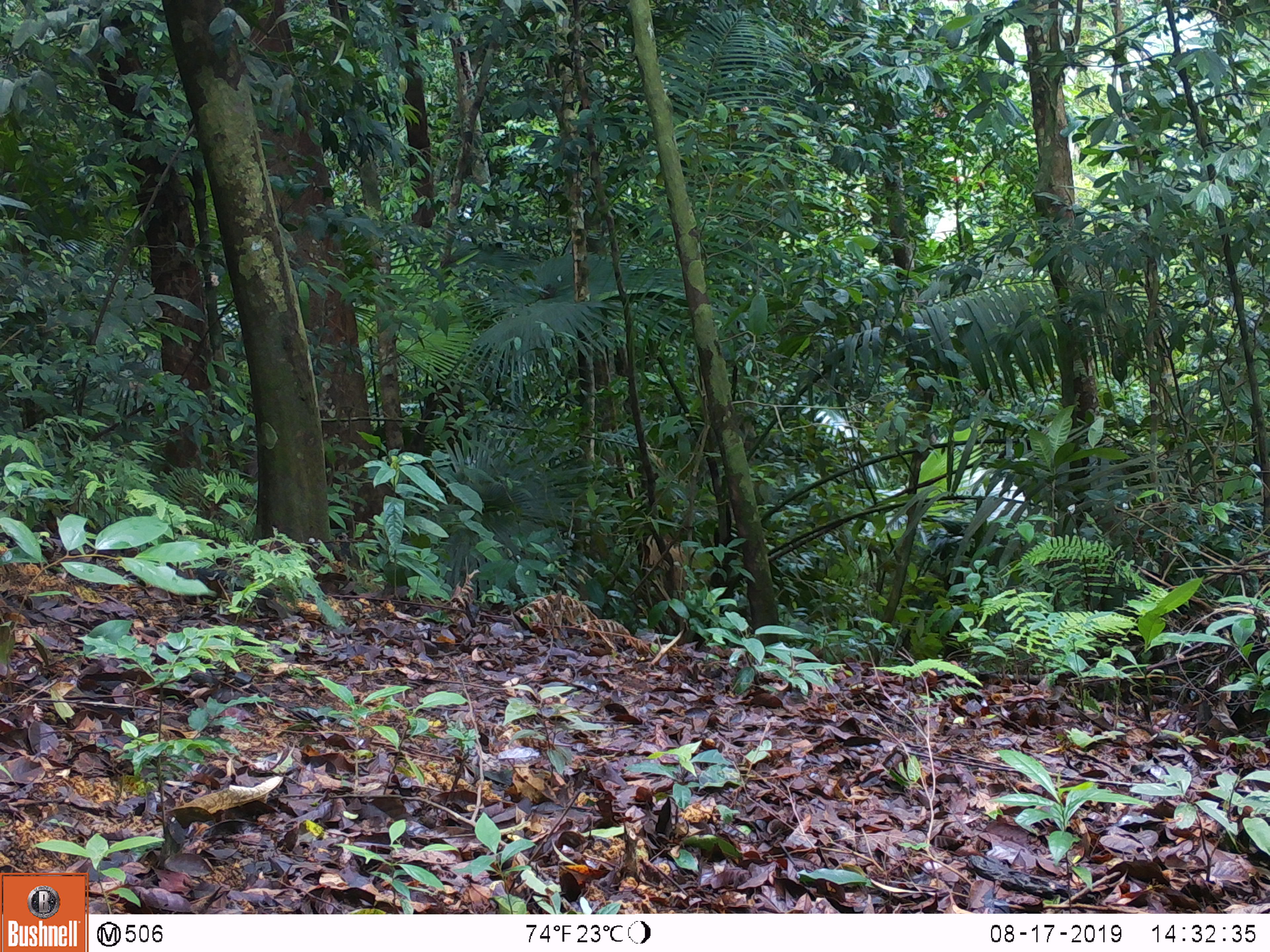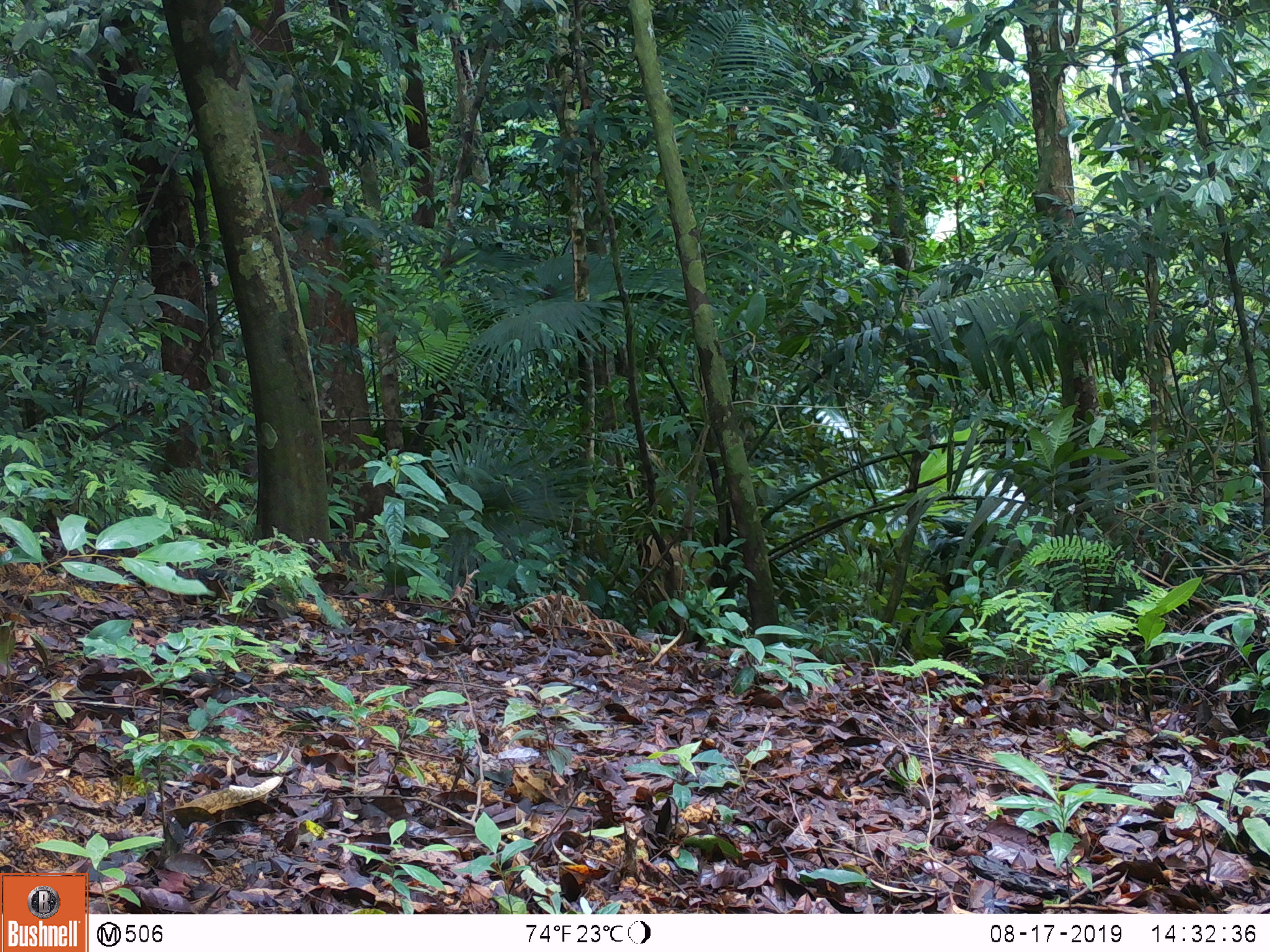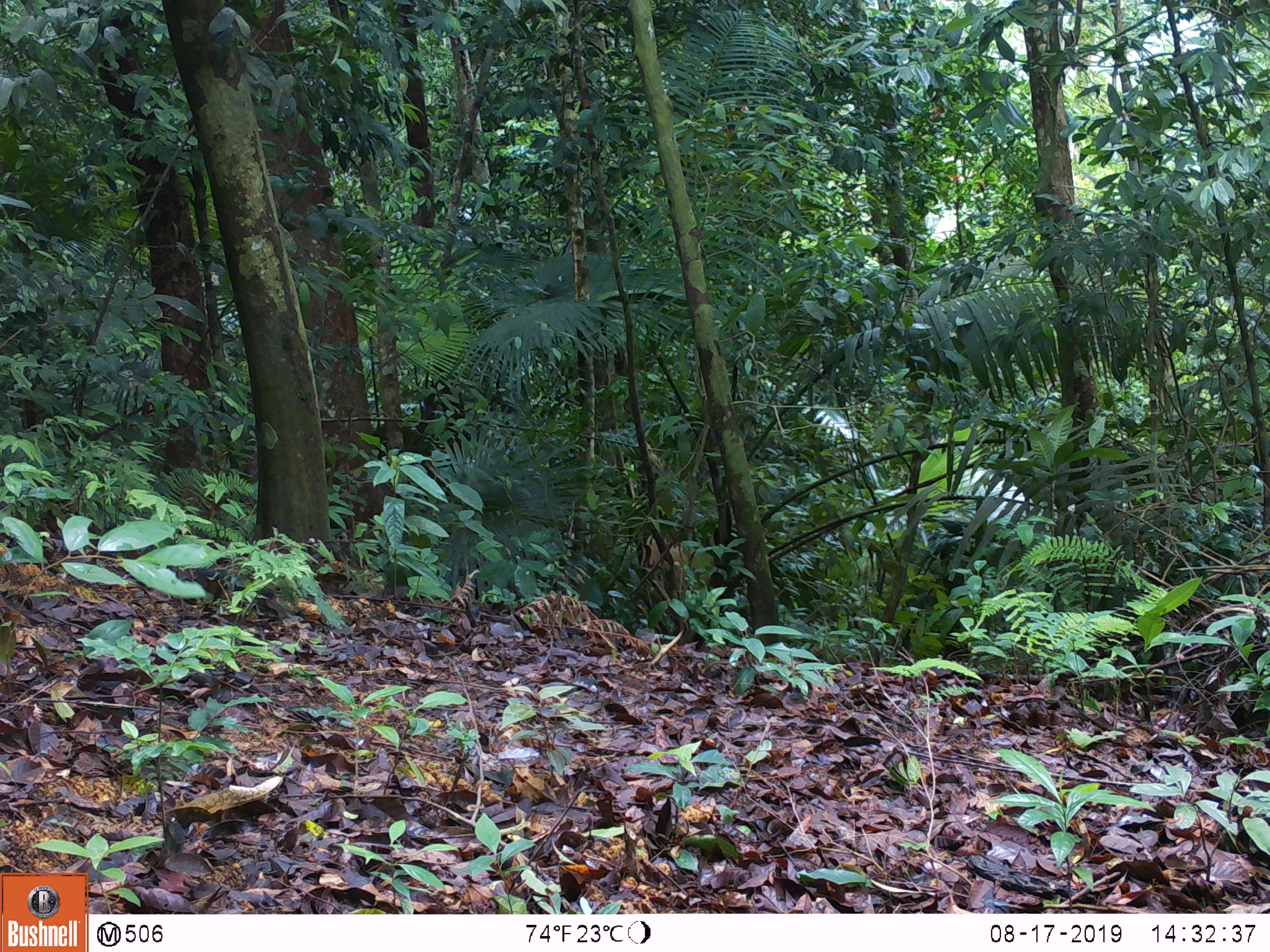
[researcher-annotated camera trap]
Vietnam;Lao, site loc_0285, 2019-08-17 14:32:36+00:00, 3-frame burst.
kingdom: Animalia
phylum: Chordata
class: Mammalia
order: Artiodactyla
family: Suidae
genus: Sus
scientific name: Sus scrofa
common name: eurasian wild pig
Eurasian wild pig (Sus scrofa). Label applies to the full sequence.